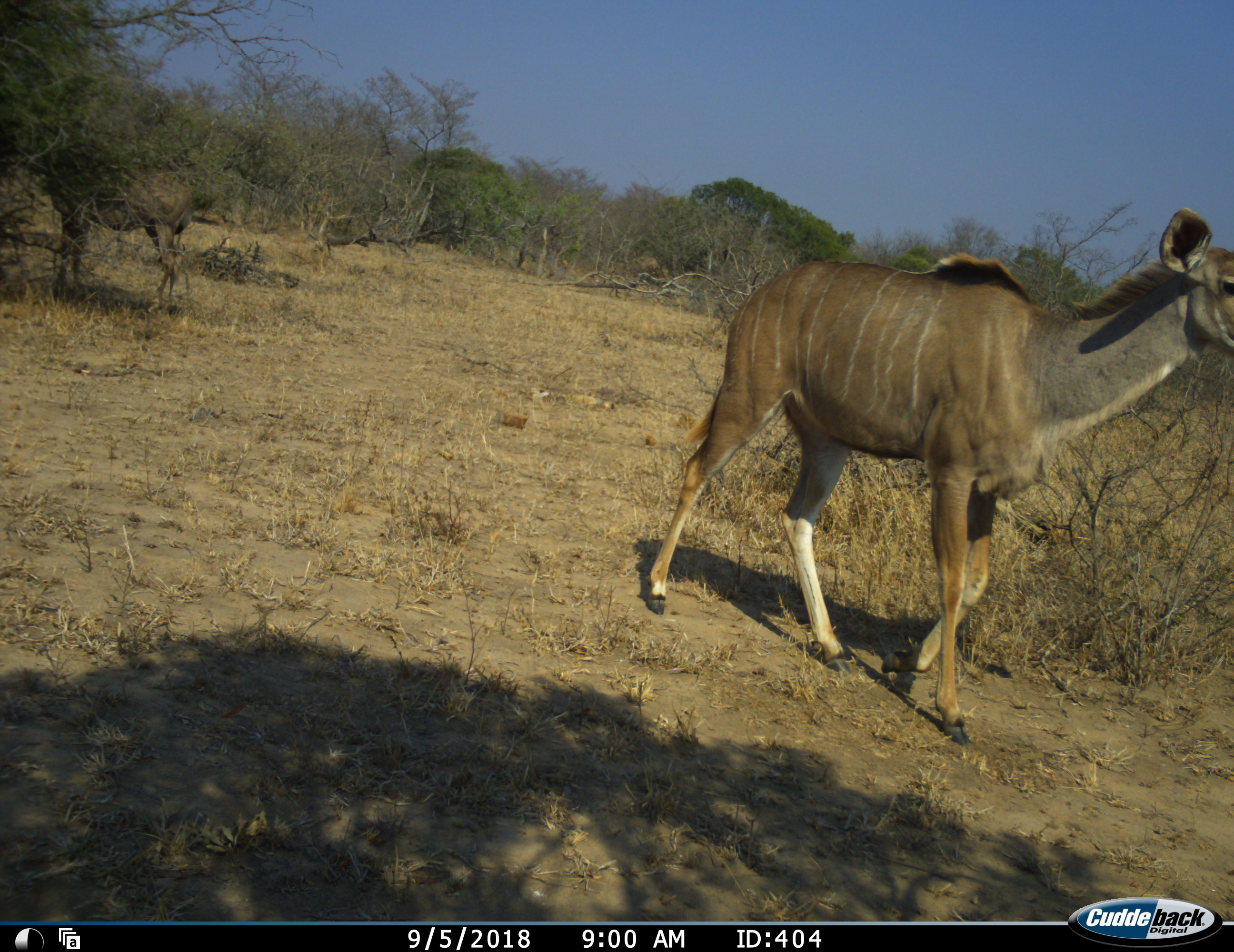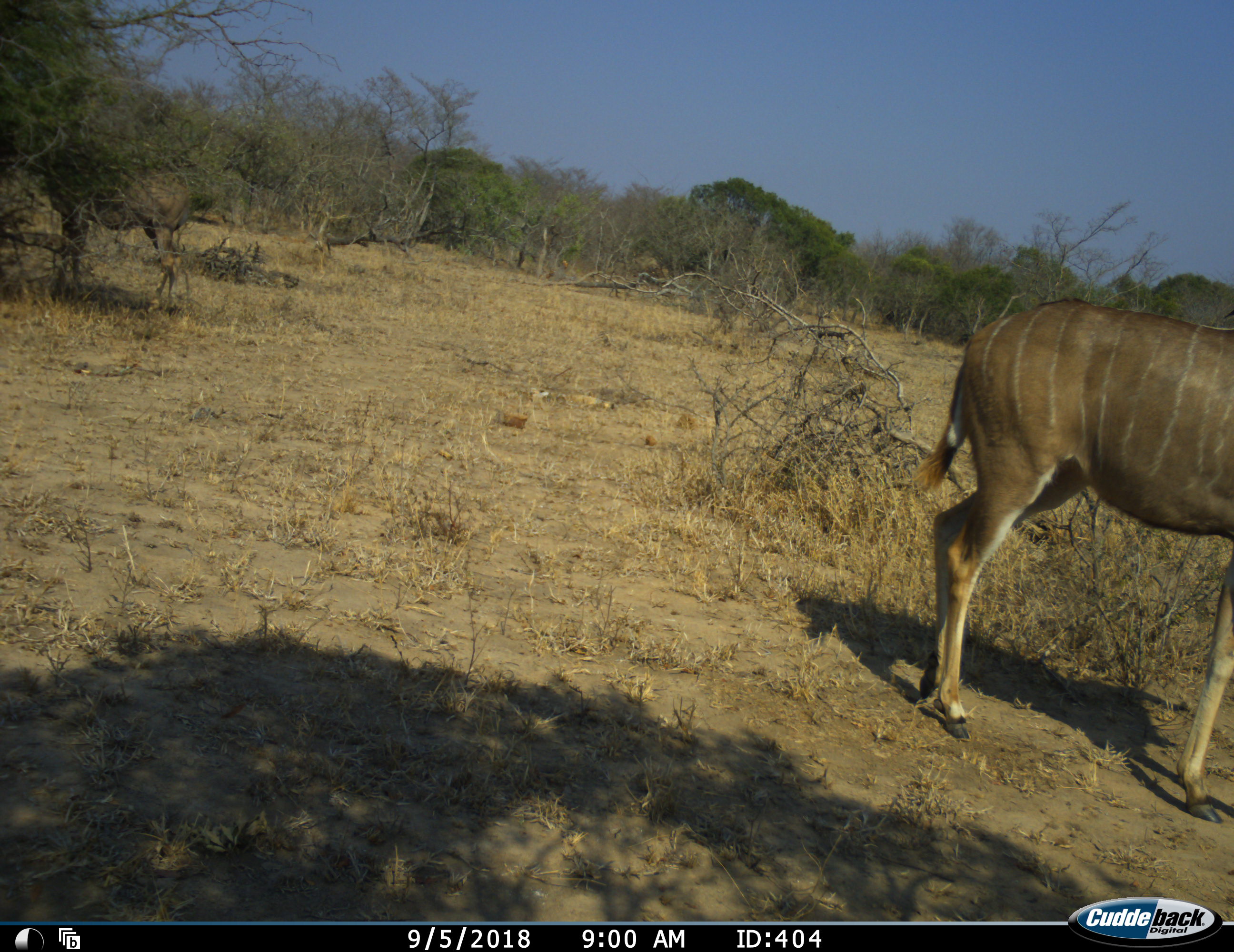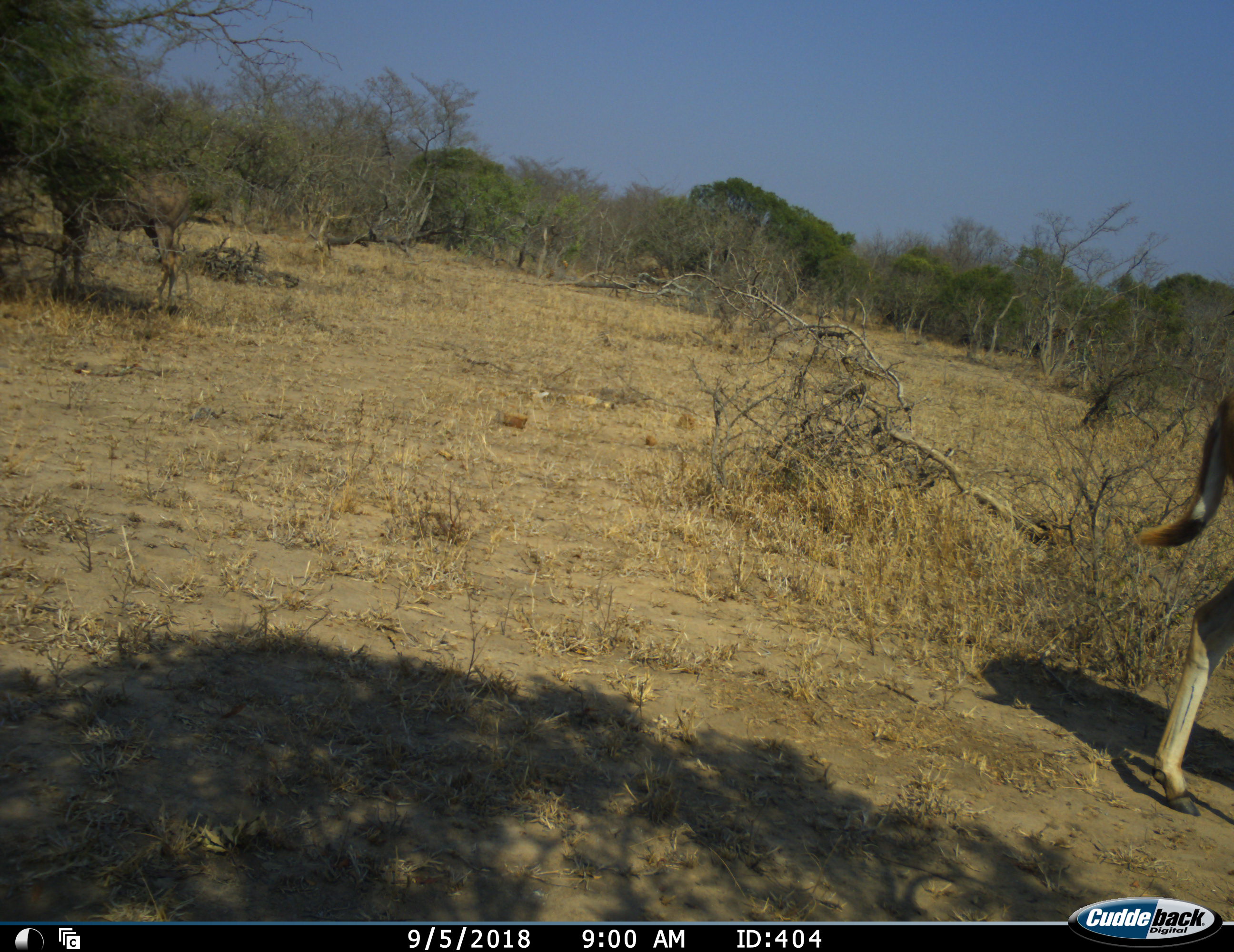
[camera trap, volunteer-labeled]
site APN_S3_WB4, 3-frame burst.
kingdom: Animalia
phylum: Chordata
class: Mammalia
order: Artiodactyla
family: Bovidae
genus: Tragelaphus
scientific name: Tragelaphus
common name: kudu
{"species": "kudu (Tragelaphus)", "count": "2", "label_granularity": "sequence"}